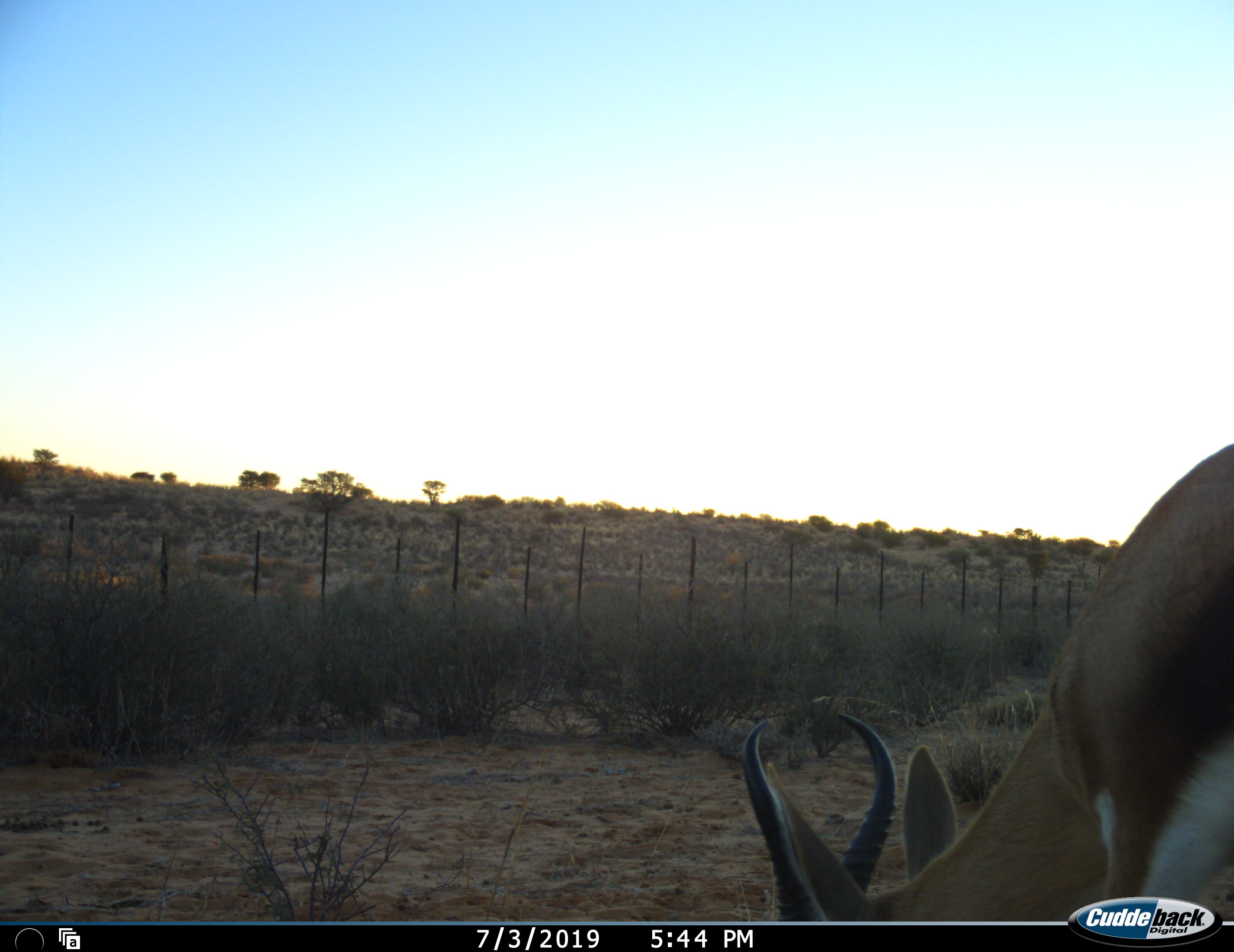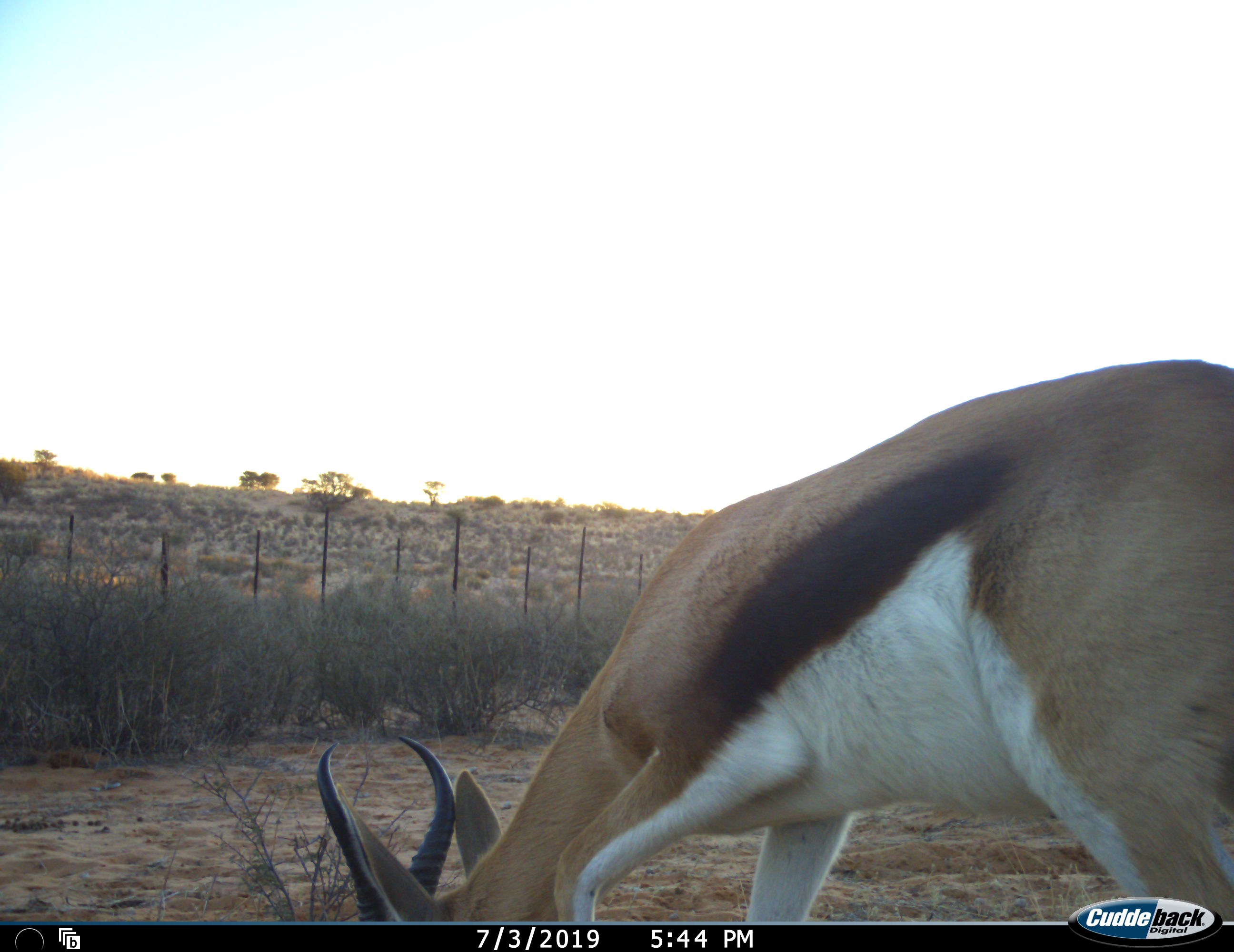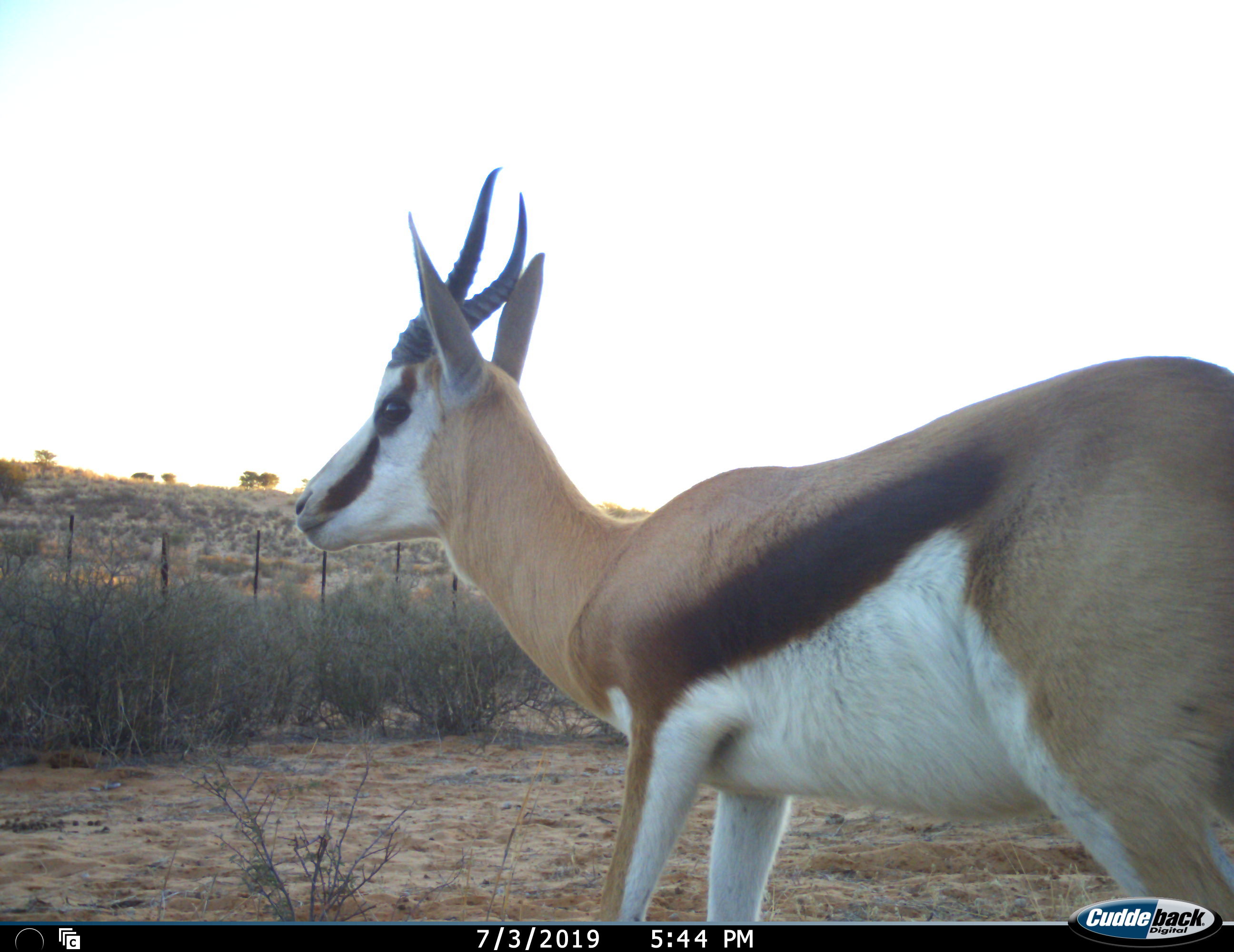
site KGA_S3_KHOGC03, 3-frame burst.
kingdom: Animalia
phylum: Chordata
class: Mammalia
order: Artiodactyla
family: Bovidae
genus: Antidorcas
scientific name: Antidorcas marsupialis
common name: springbok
Springbok (Antidorcas marsupialis), count 1. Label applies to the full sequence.